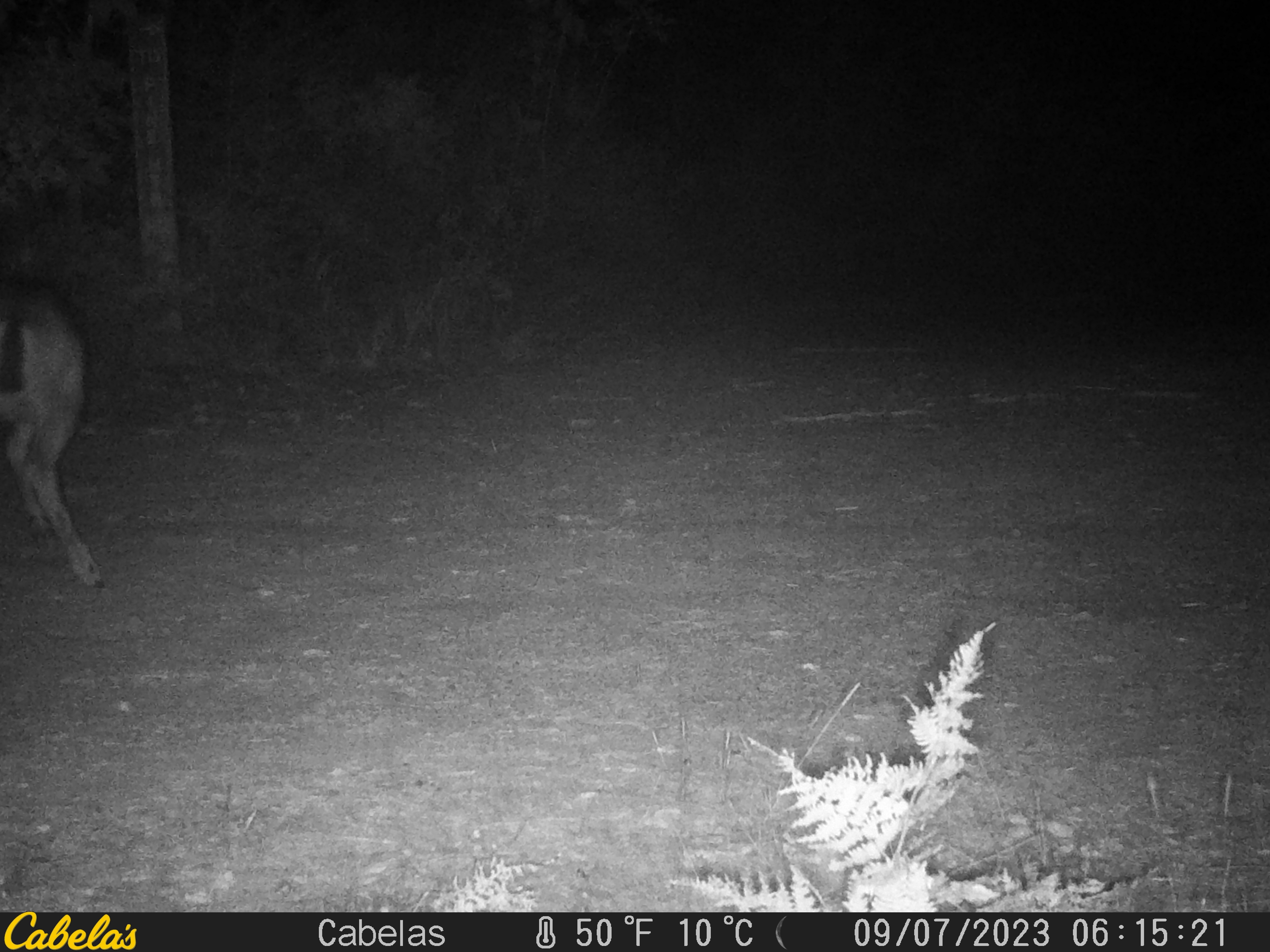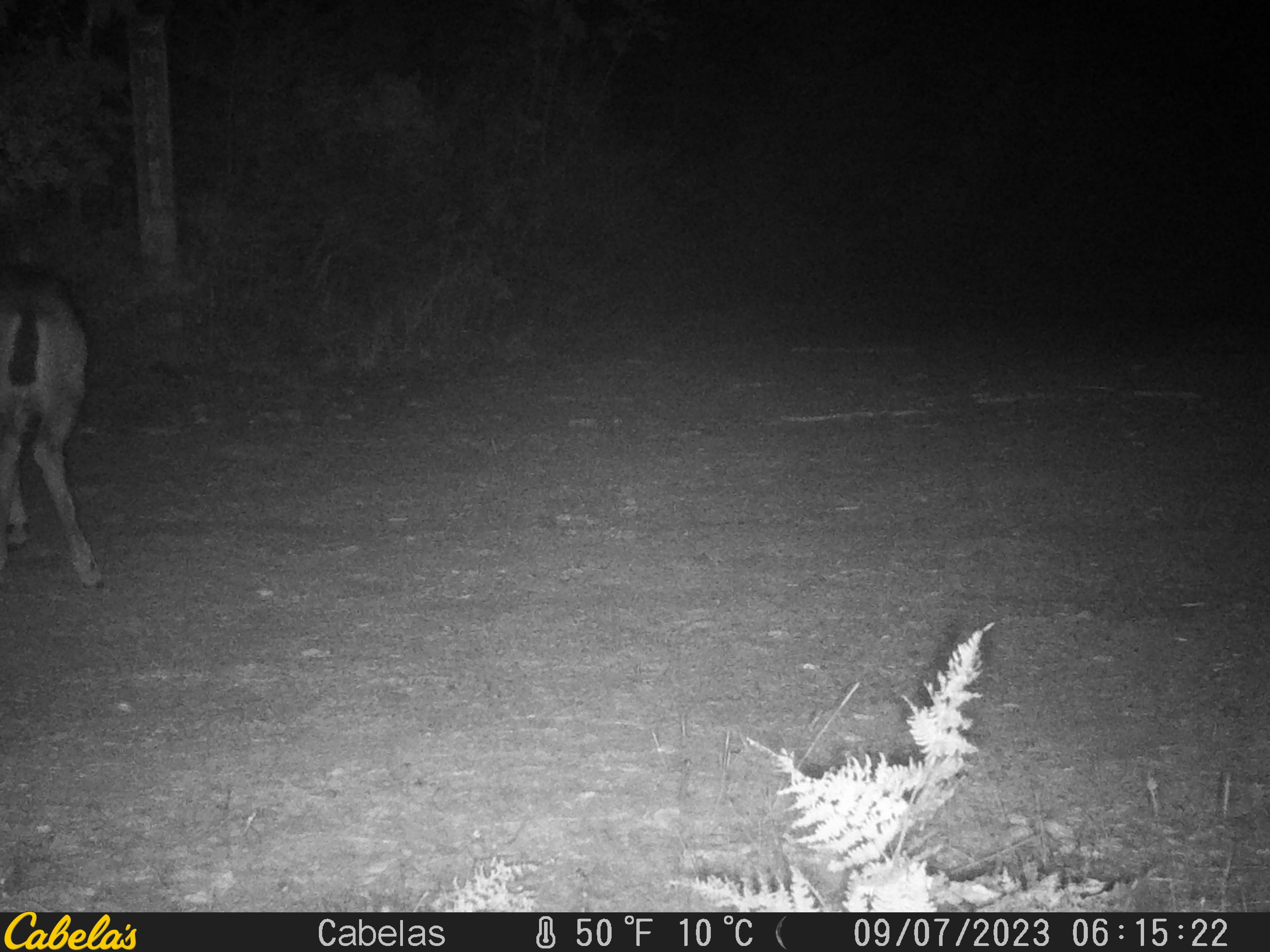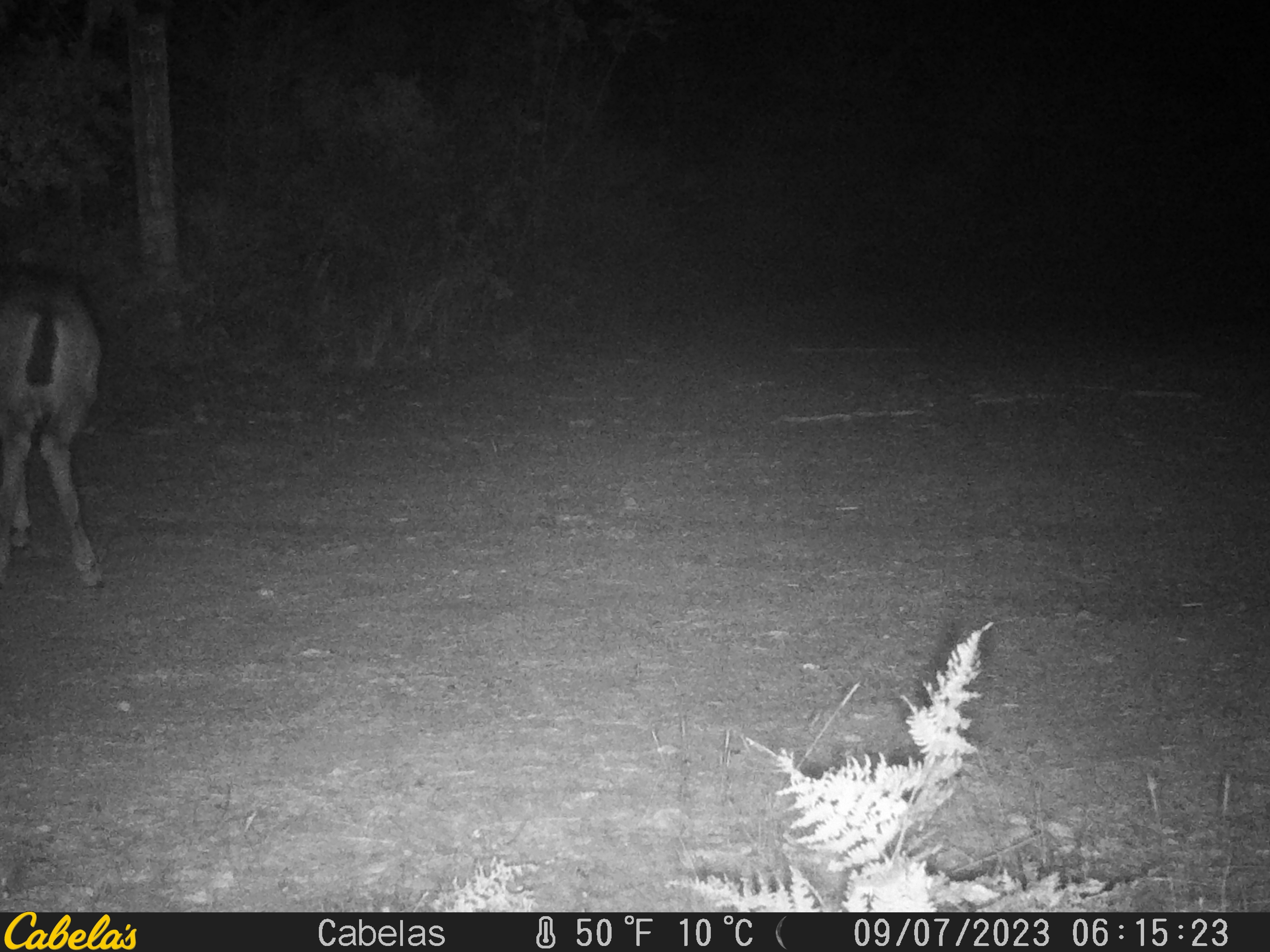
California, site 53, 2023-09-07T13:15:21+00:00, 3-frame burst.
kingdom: Animalia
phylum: Chordata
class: Mammalia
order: Artiodactyla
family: Cervidae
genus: Odocoileus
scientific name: Odocoileus hemionus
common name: mule deer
Mule deer (Odocoileus hemionus).